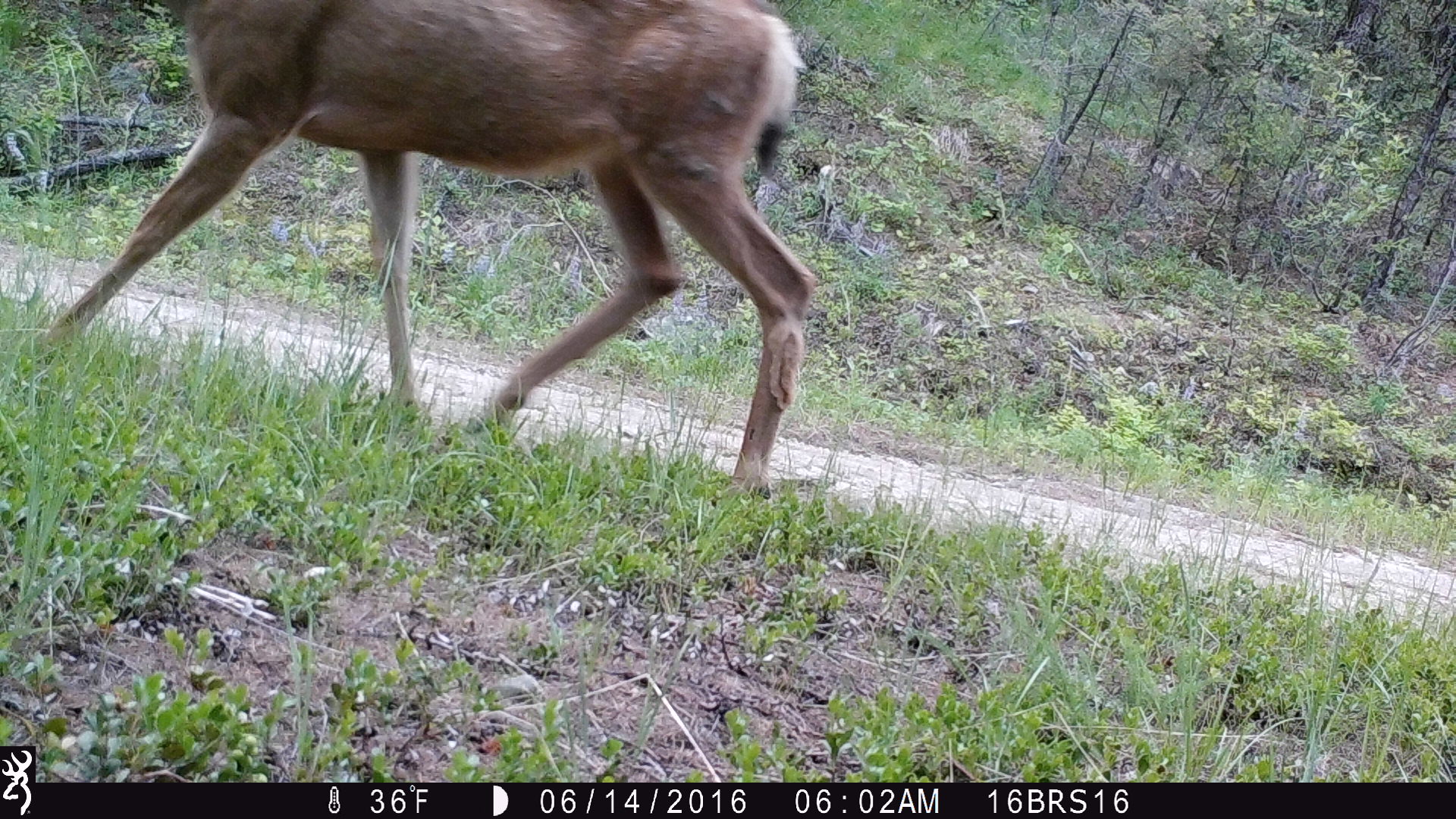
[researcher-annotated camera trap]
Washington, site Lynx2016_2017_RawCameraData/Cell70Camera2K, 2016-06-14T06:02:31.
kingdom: Animalia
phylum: Chordata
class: Mammalia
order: Artiodactyla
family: Cervidae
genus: Odocoileus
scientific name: Odocoileus hemionus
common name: mule deer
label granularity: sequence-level